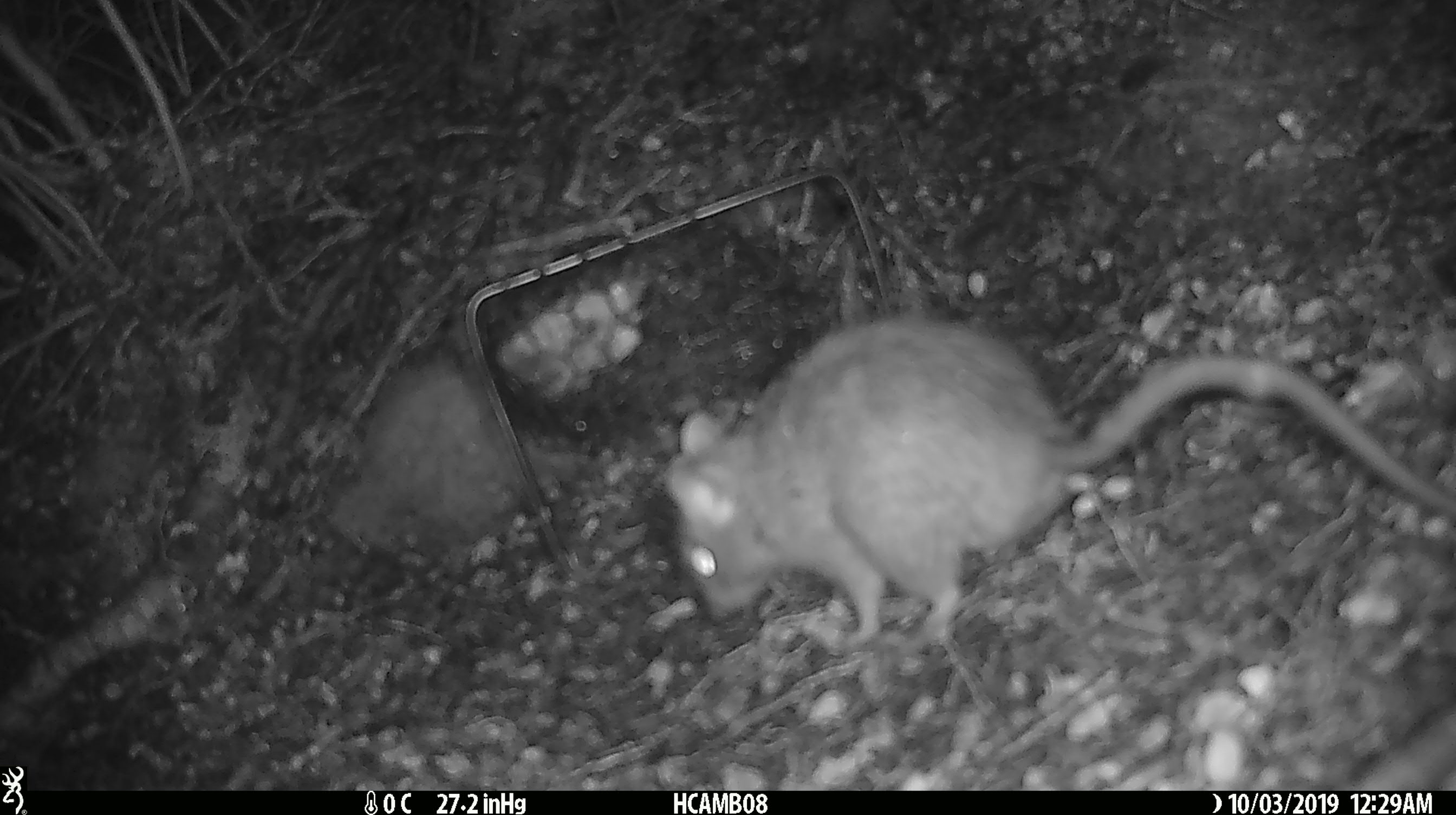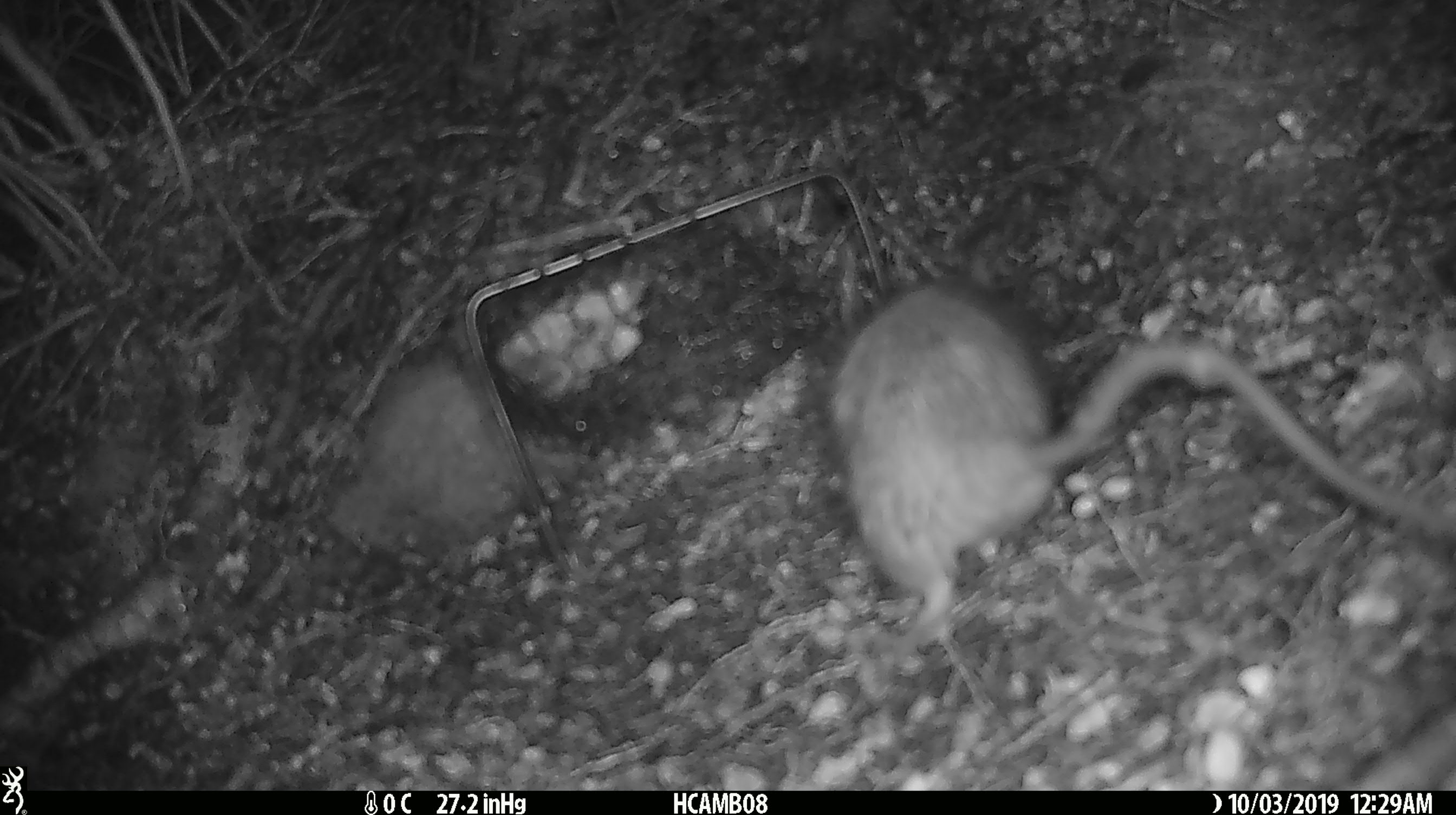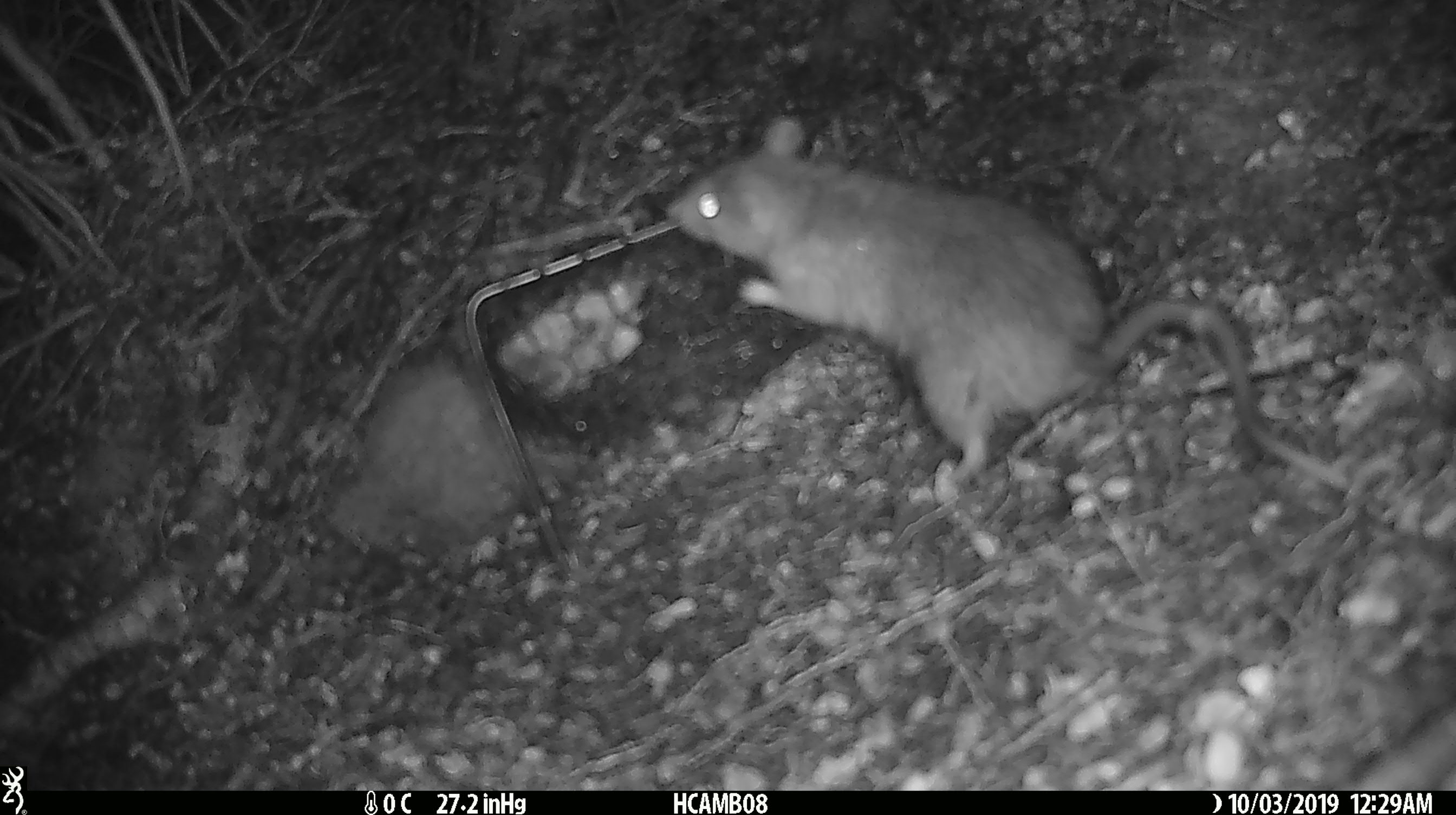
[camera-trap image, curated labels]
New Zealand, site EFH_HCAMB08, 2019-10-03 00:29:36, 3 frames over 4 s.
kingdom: Animalia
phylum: Chordata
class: Mammalia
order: Rodentia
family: Muridae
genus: Rattus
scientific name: Rattus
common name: rat